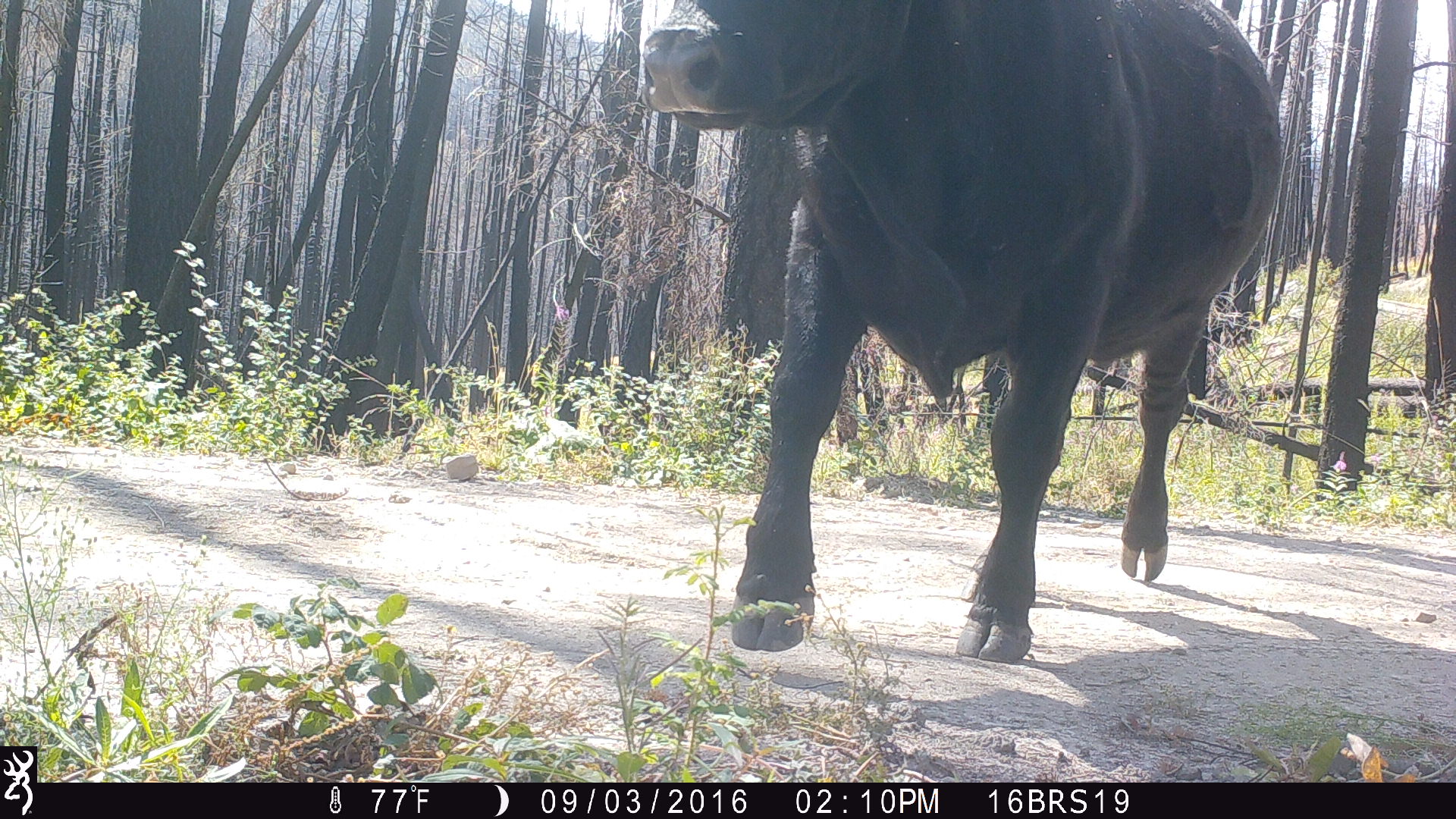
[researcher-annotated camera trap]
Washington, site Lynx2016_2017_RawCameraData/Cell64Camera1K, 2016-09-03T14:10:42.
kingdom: Animalia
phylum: Chordata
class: Mammalia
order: Artiodactyla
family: Bovidae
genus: Bos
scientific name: Bos taurus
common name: domestic cattle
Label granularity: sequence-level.